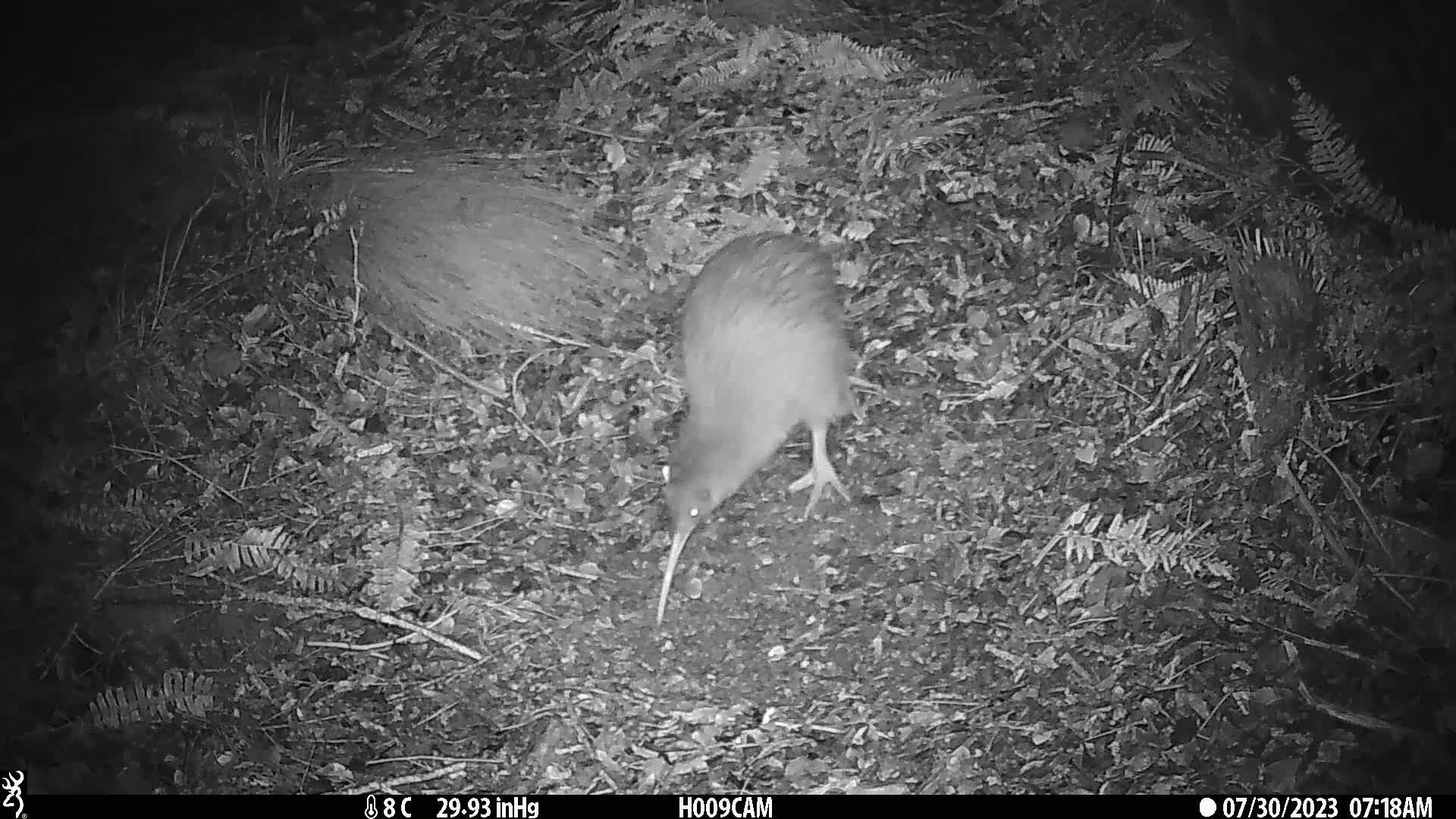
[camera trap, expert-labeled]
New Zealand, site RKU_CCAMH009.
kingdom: Animalia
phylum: Chordata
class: Aves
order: Apterygiformes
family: Apterygidae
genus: Apteryx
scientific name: Apteryx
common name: kiwi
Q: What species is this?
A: Kiwi (Apteryx).